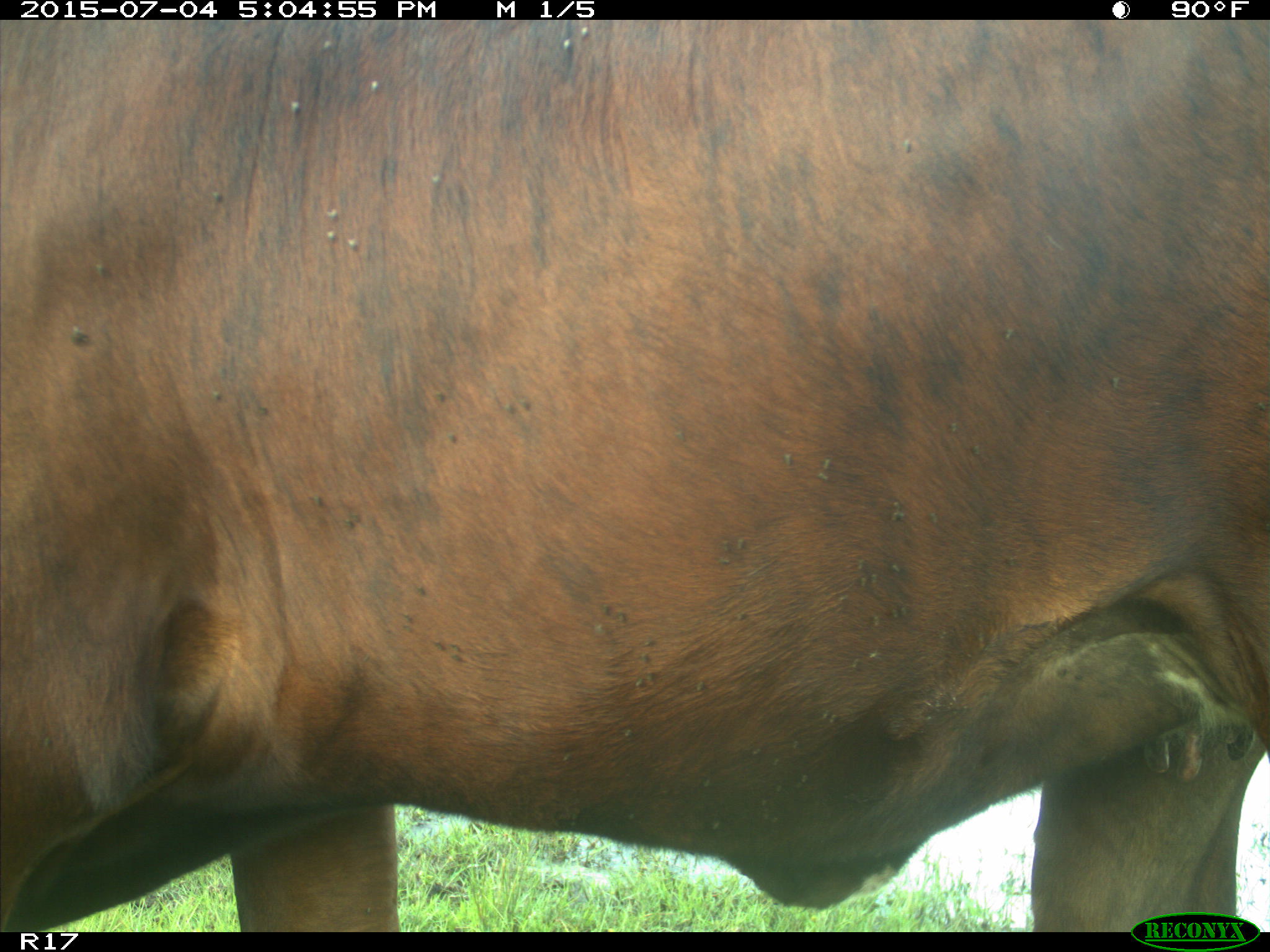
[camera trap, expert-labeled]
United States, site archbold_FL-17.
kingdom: Animalia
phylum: Chordata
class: Mammalia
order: Artiodactyla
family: Bovidae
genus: Bos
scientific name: Bos taurus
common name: domestic cow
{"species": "Bos taurus (domestic cow)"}